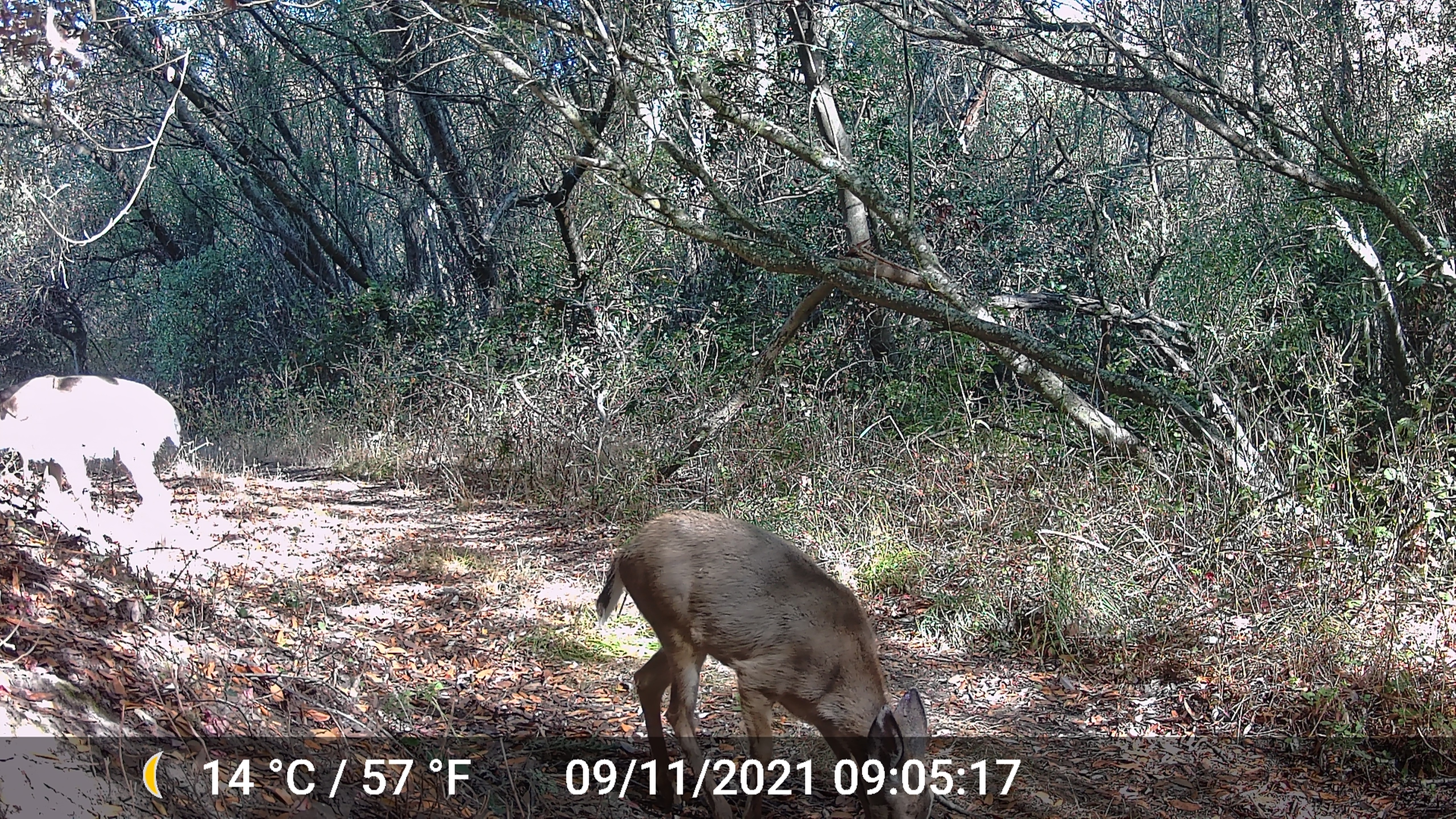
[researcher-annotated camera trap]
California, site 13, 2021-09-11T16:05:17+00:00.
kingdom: Animalia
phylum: Chordata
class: Mammalia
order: Artiodactyla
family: Cervidae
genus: Odocoileus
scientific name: Odocoileus hemionus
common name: mule deer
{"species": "mule deer (Odocoileus hemionus)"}